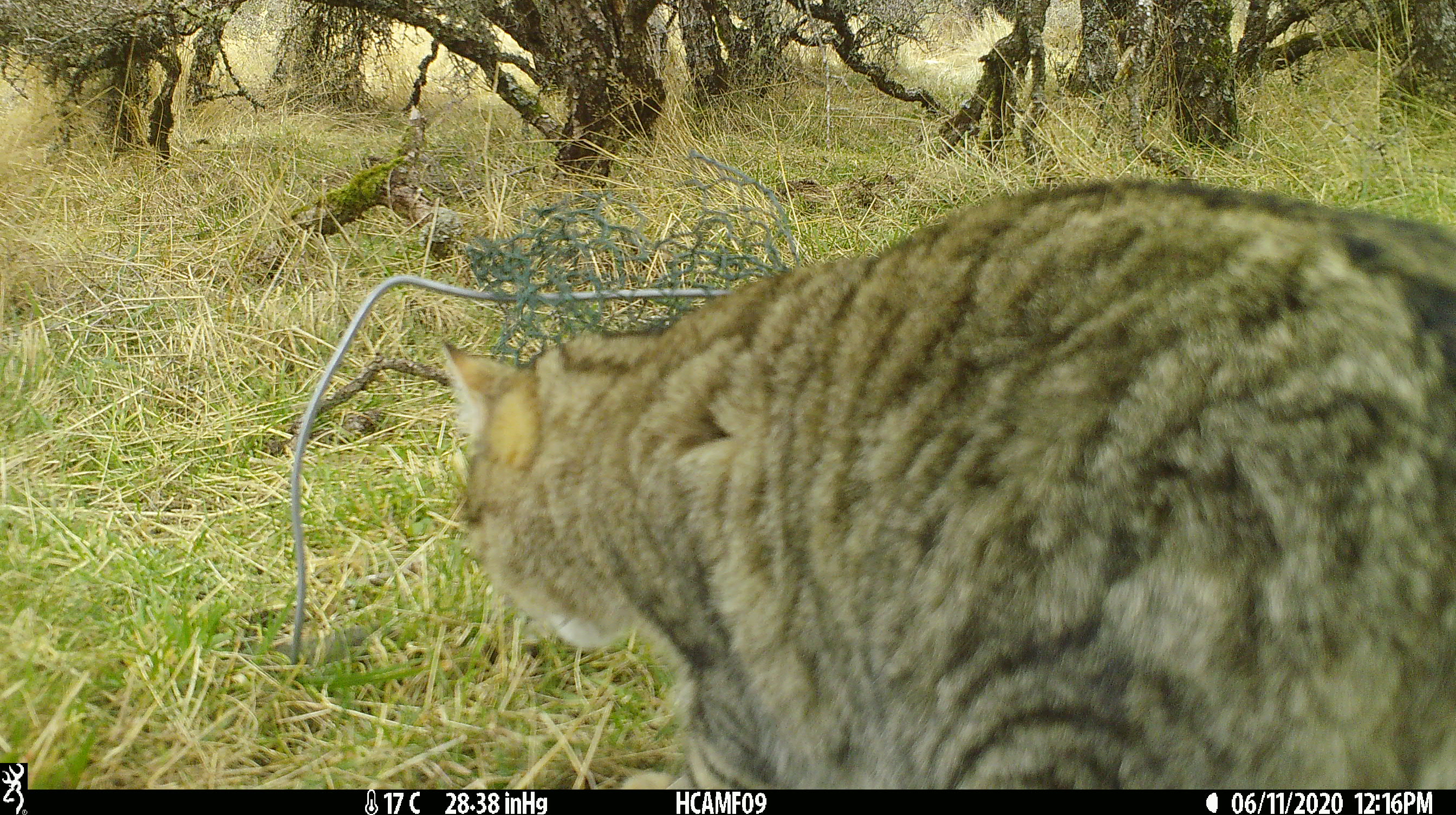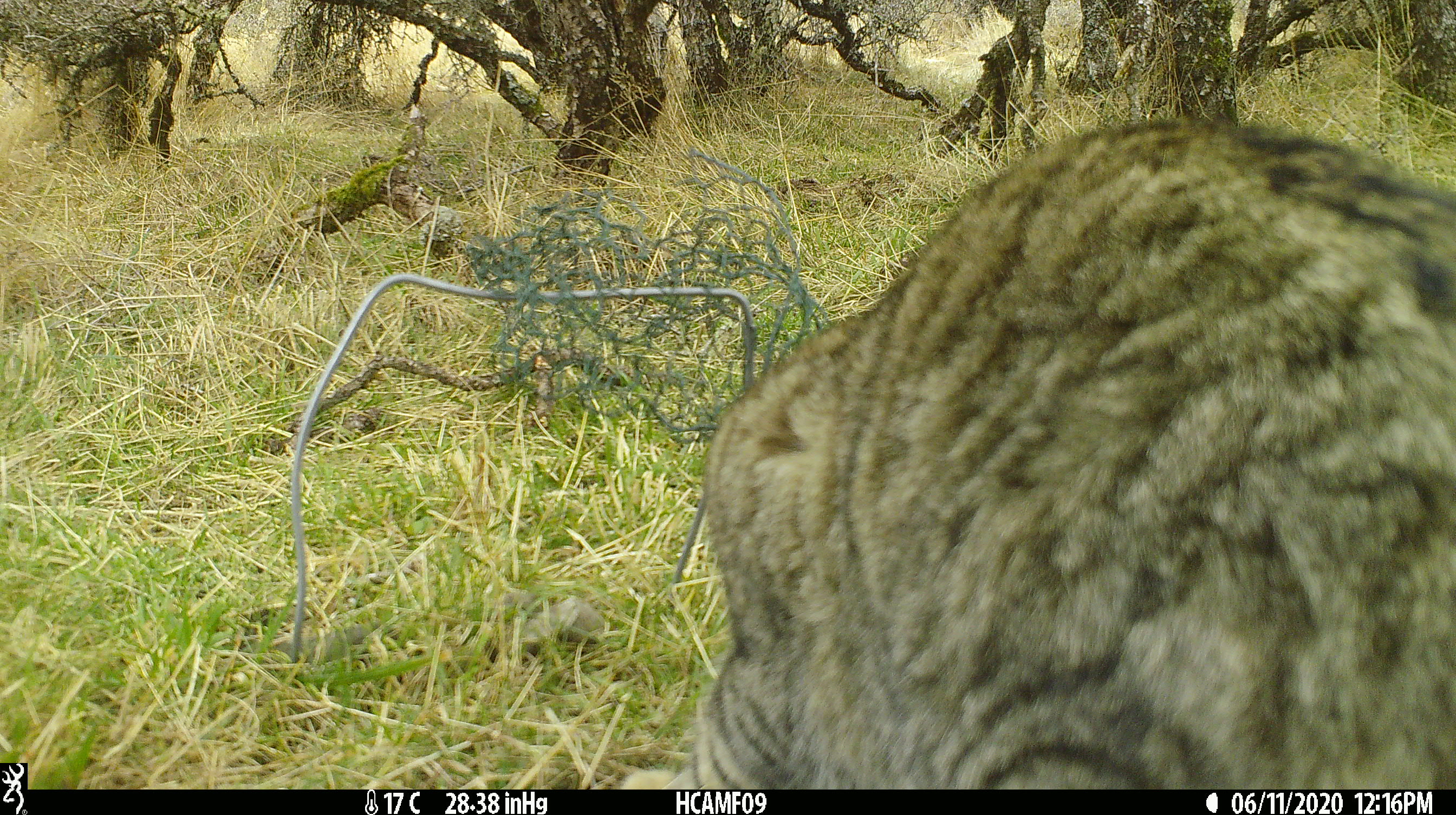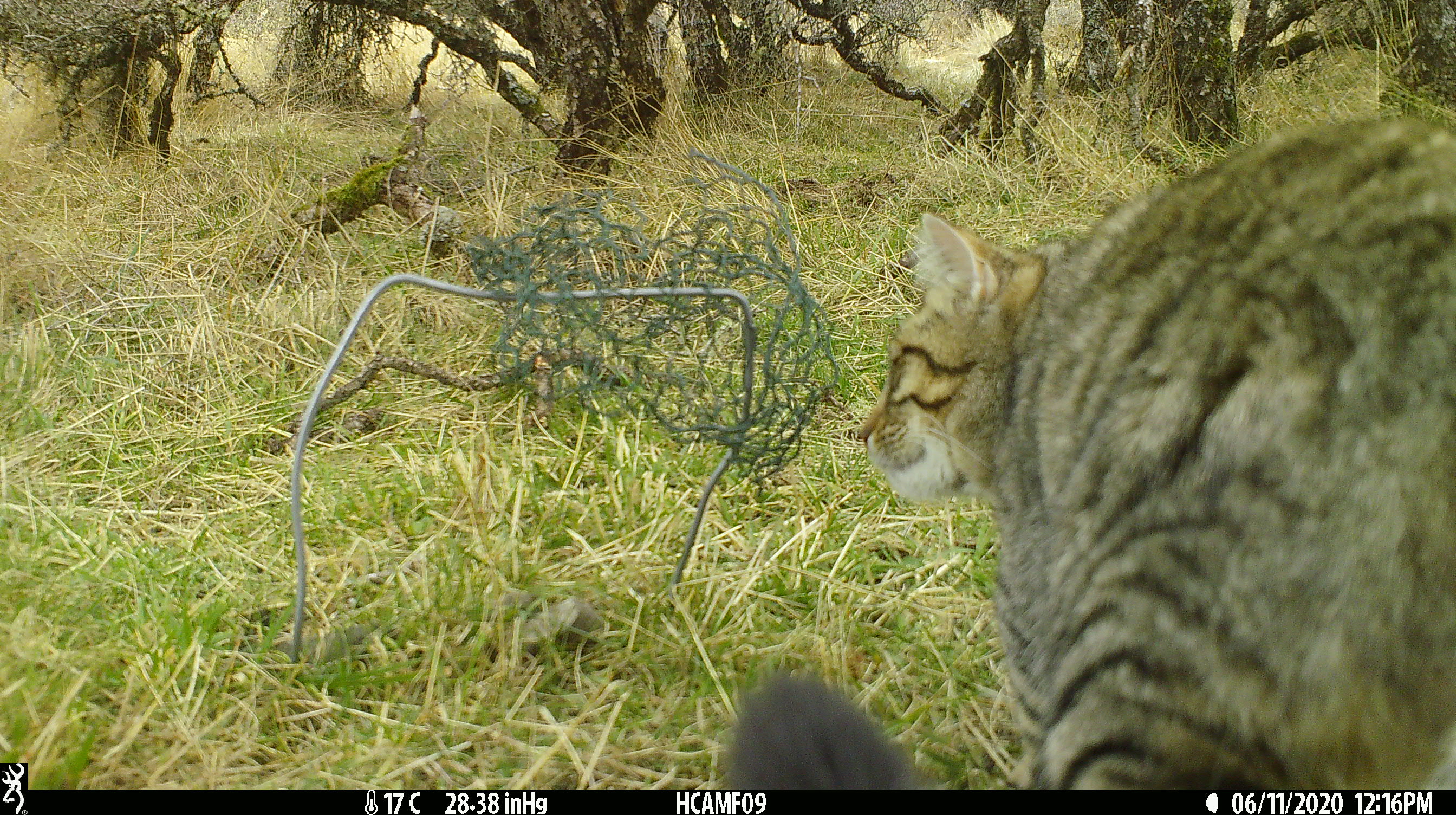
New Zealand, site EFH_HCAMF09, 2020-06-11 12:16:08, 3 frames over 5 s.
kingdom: Animalia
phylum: Chordata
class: Mammalia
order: Carnivora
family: Felidae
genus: Felis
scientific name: Felis catus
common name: domestic cat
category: cat